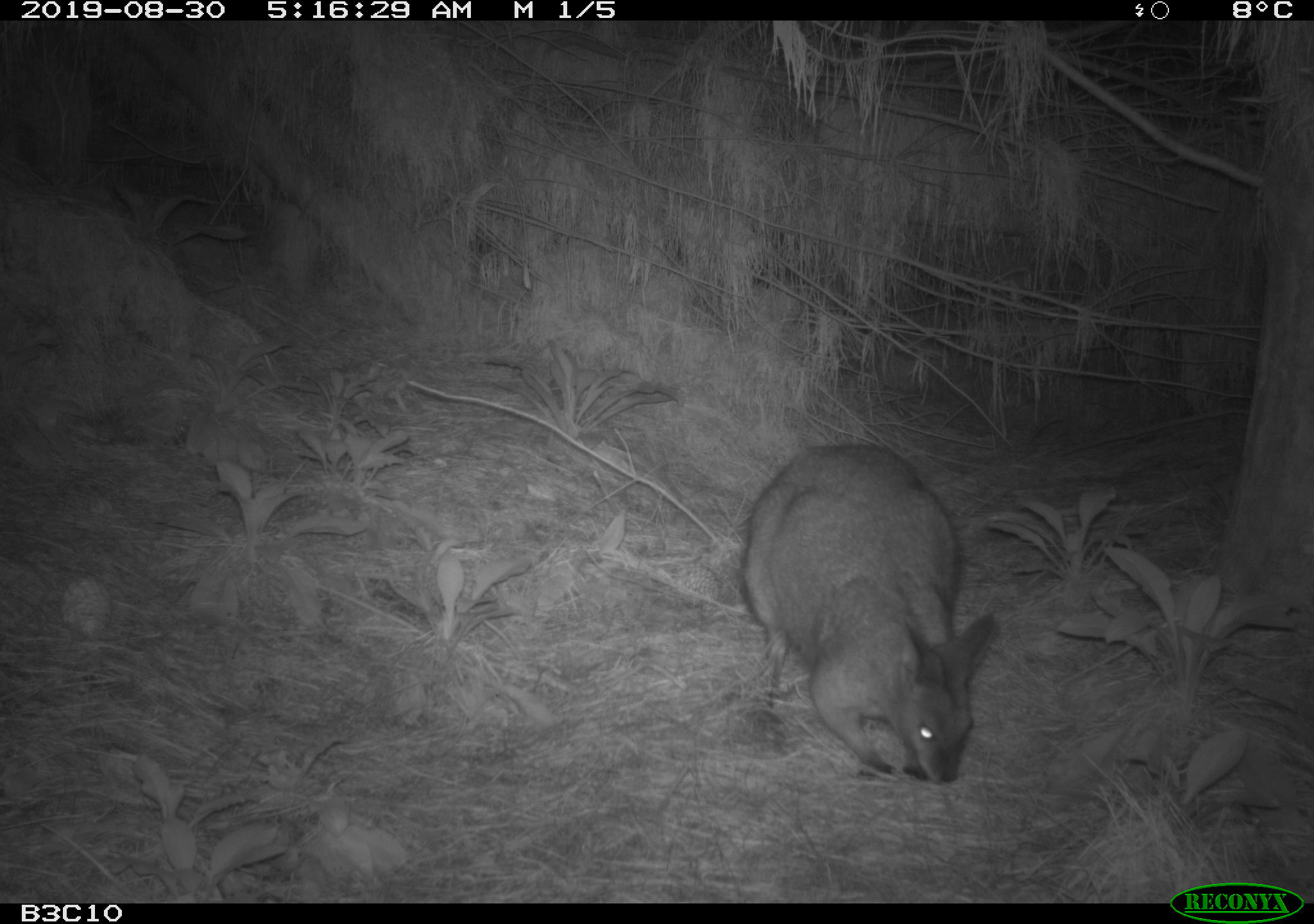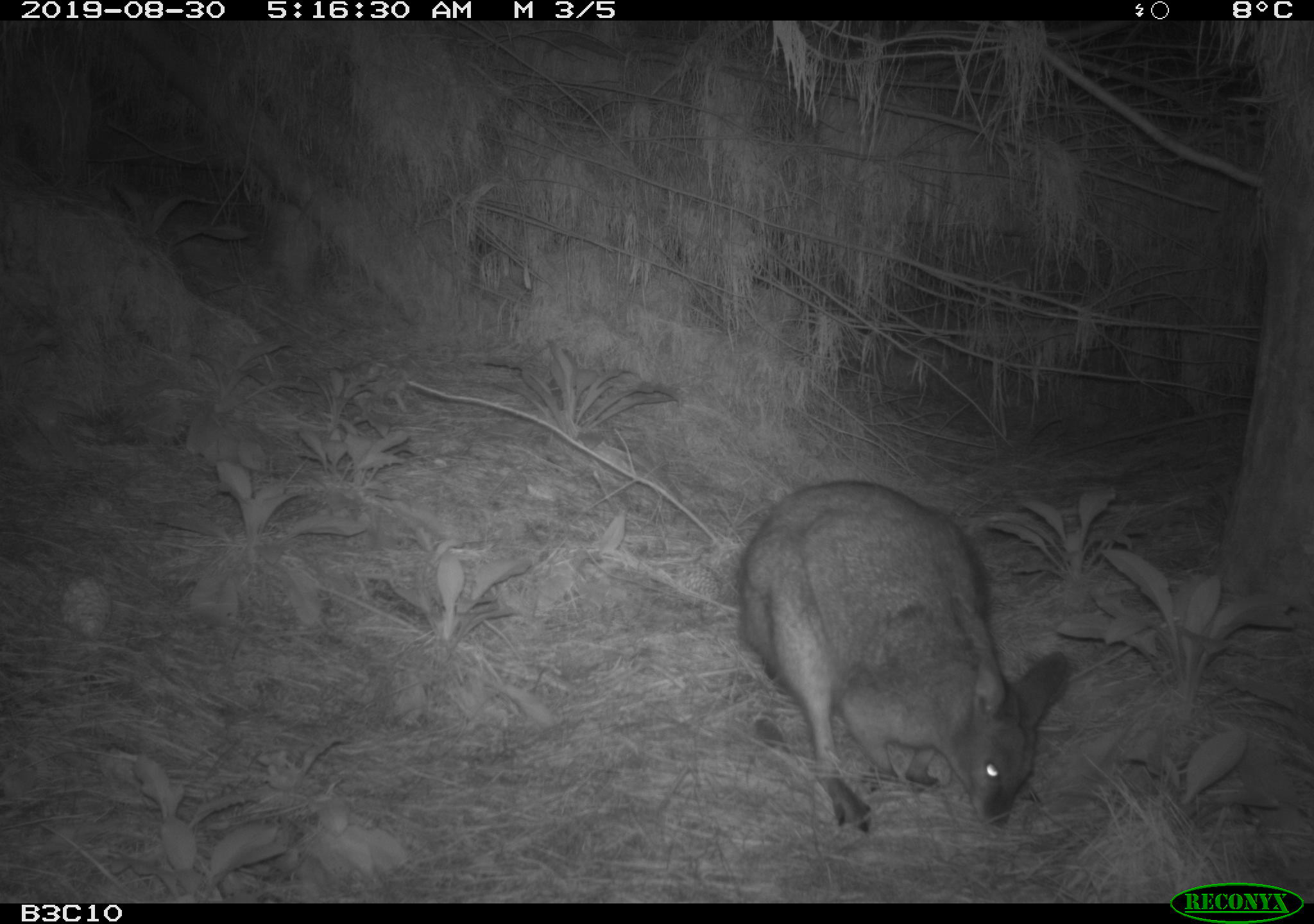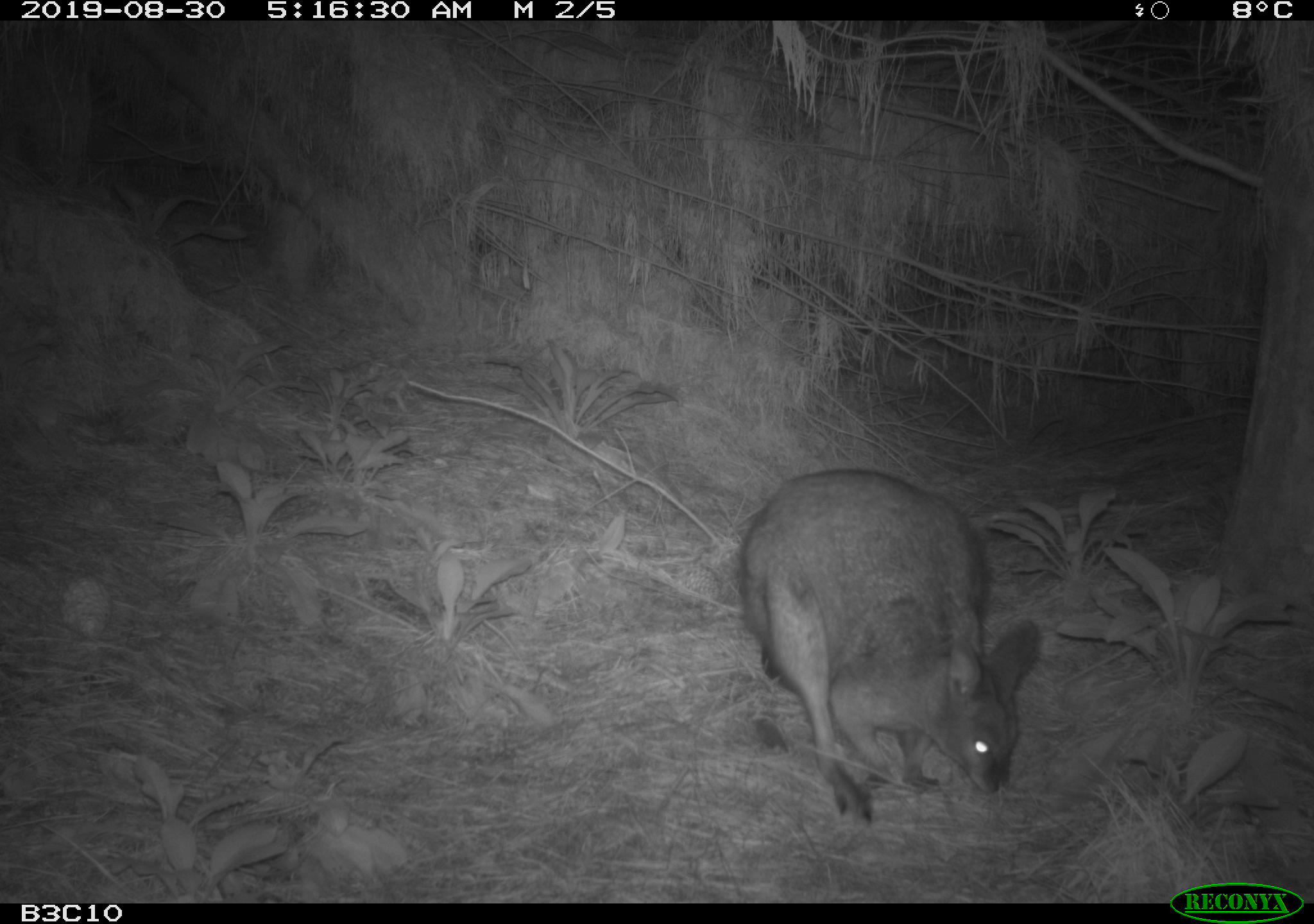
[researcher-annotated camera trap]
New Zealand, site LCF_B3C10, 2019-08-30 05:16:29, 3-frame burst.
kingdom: Animalia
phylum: Chordata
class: Mammalia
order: Diprotodontia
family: Macropodidae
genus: Notamacropus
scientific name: Notamacropus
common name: wallaby